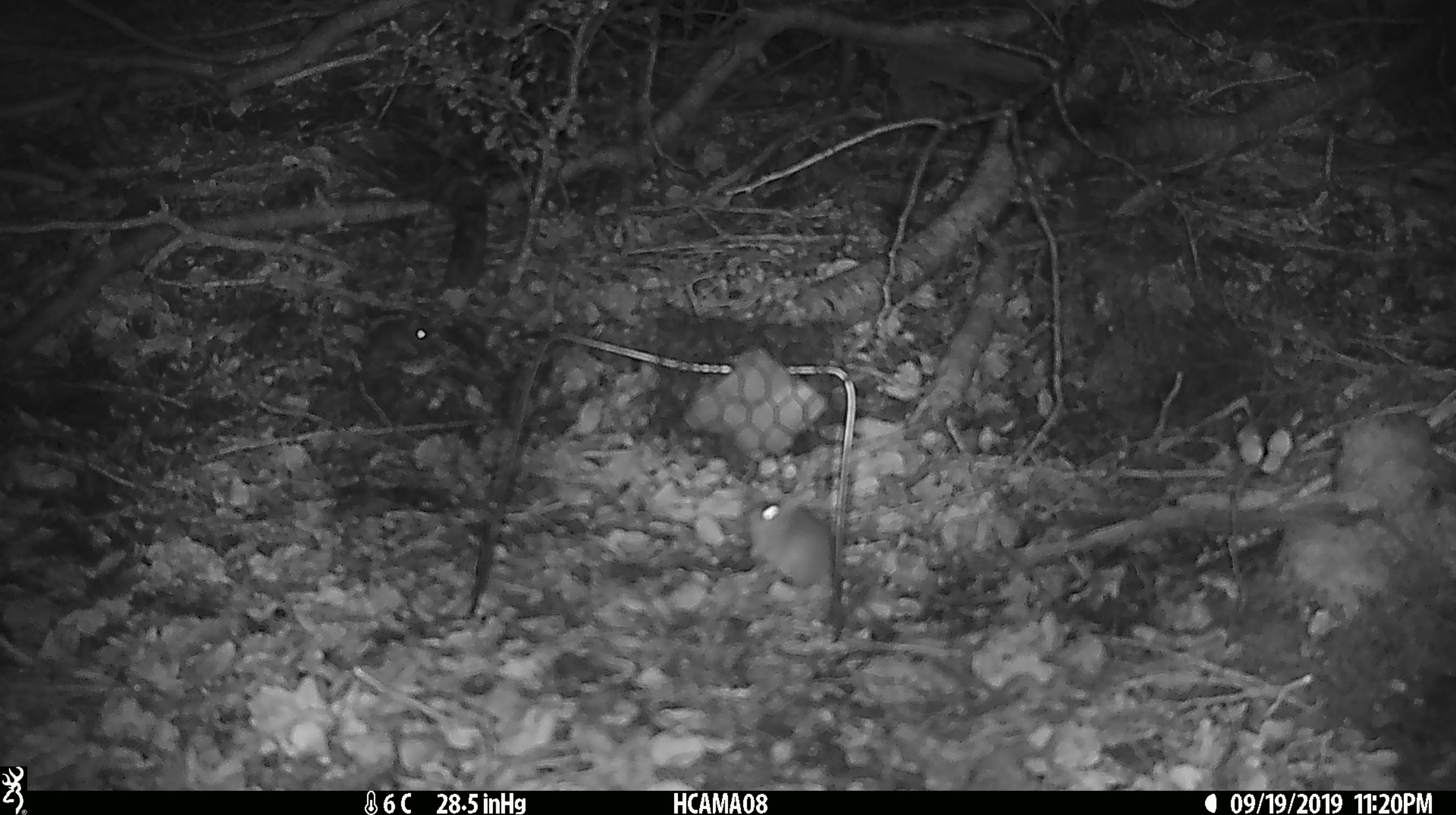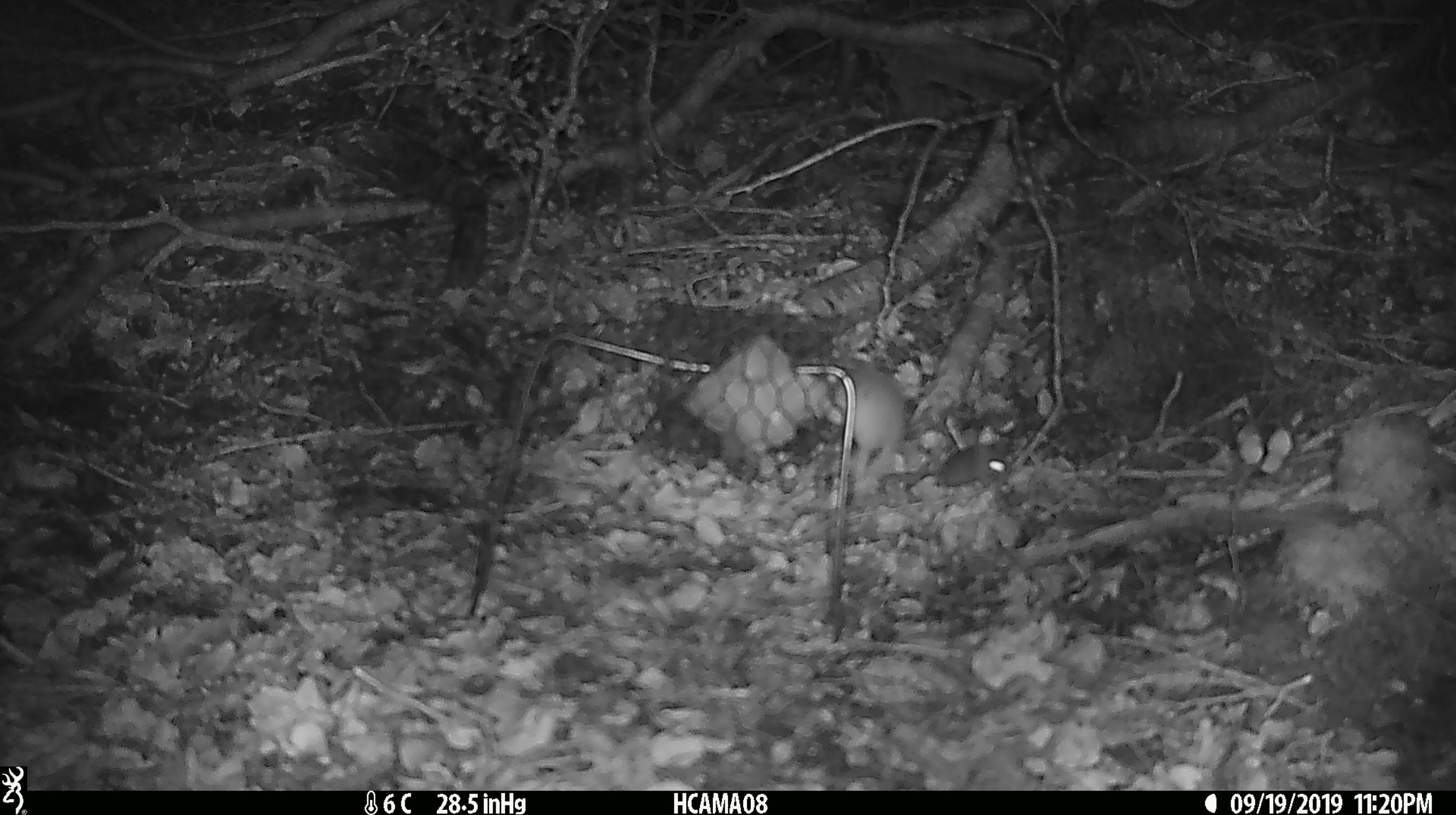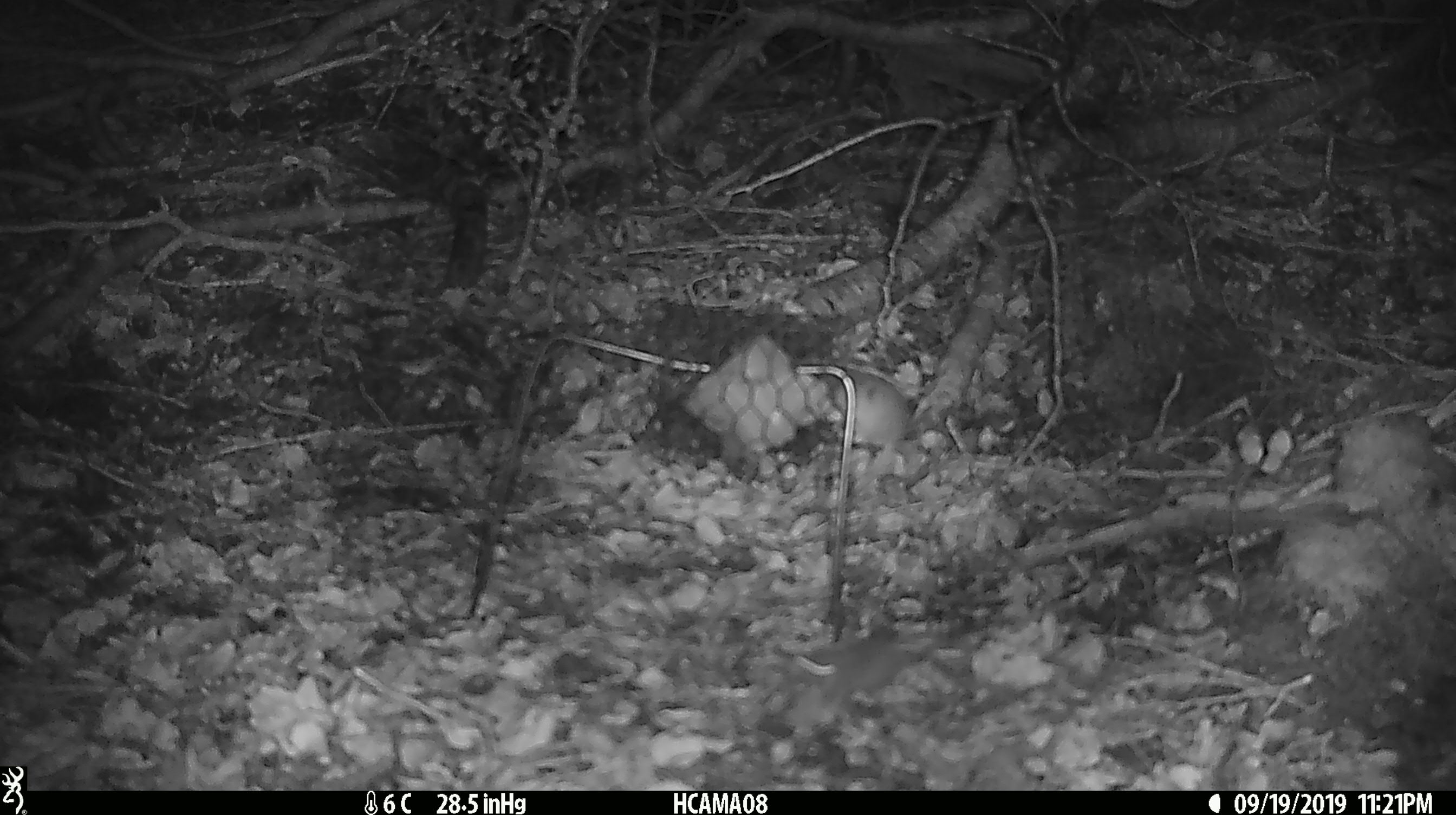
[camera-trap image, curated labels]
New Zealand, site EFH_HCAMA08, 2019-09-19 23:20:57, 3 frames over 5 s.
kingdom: Animalia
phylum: Chordata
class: Mammalia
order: Rodentia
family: Muridae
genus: Mus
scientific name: Mus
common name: mouse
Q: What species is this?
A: Mouse (Mus).